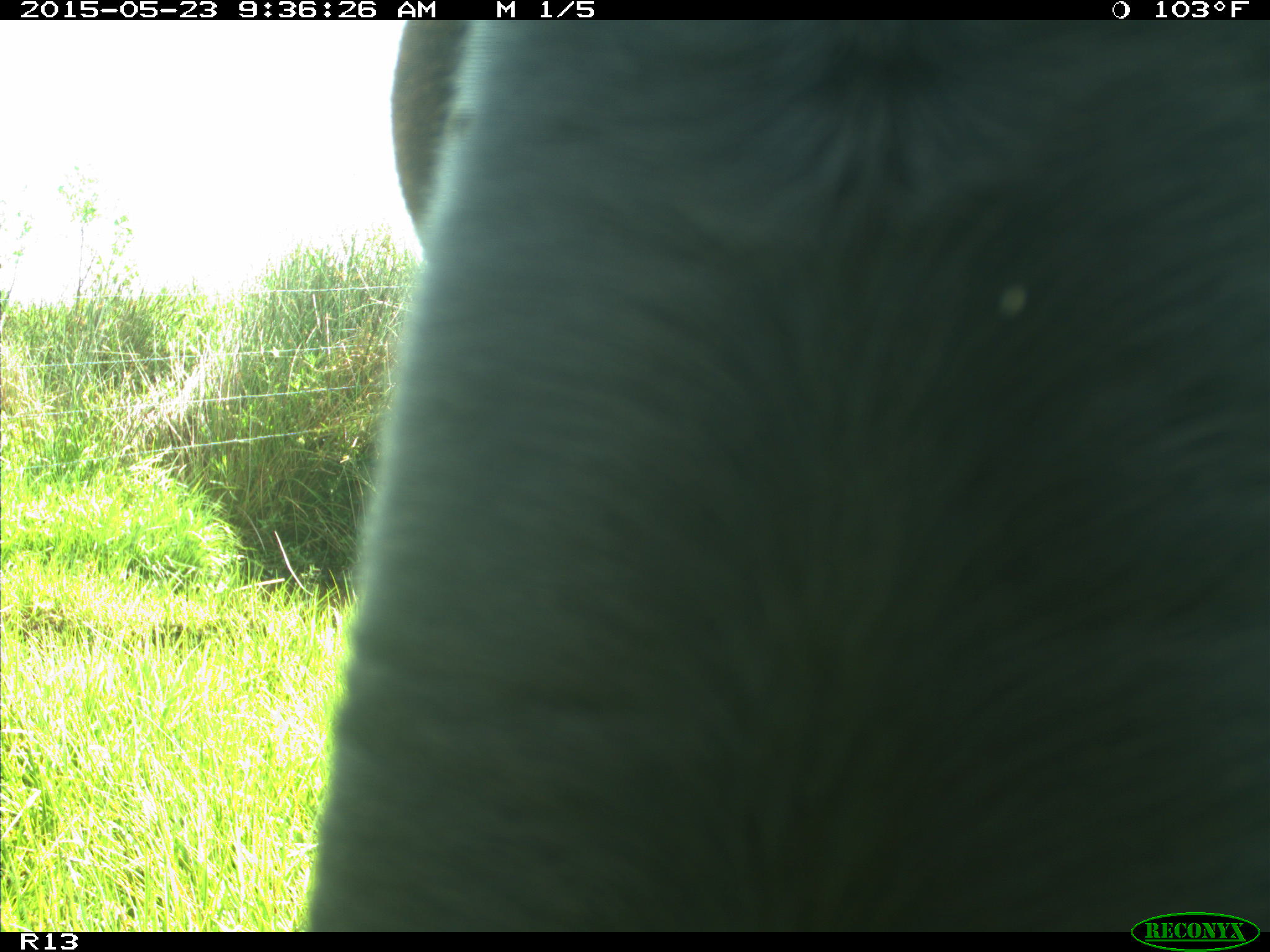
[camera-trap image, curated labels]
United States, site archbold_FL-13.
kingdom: Animalia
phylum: Chordata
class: Mammalia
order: Artiodactyla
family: Bovidae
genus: Bos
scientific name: Bos taurus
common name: domestic cow